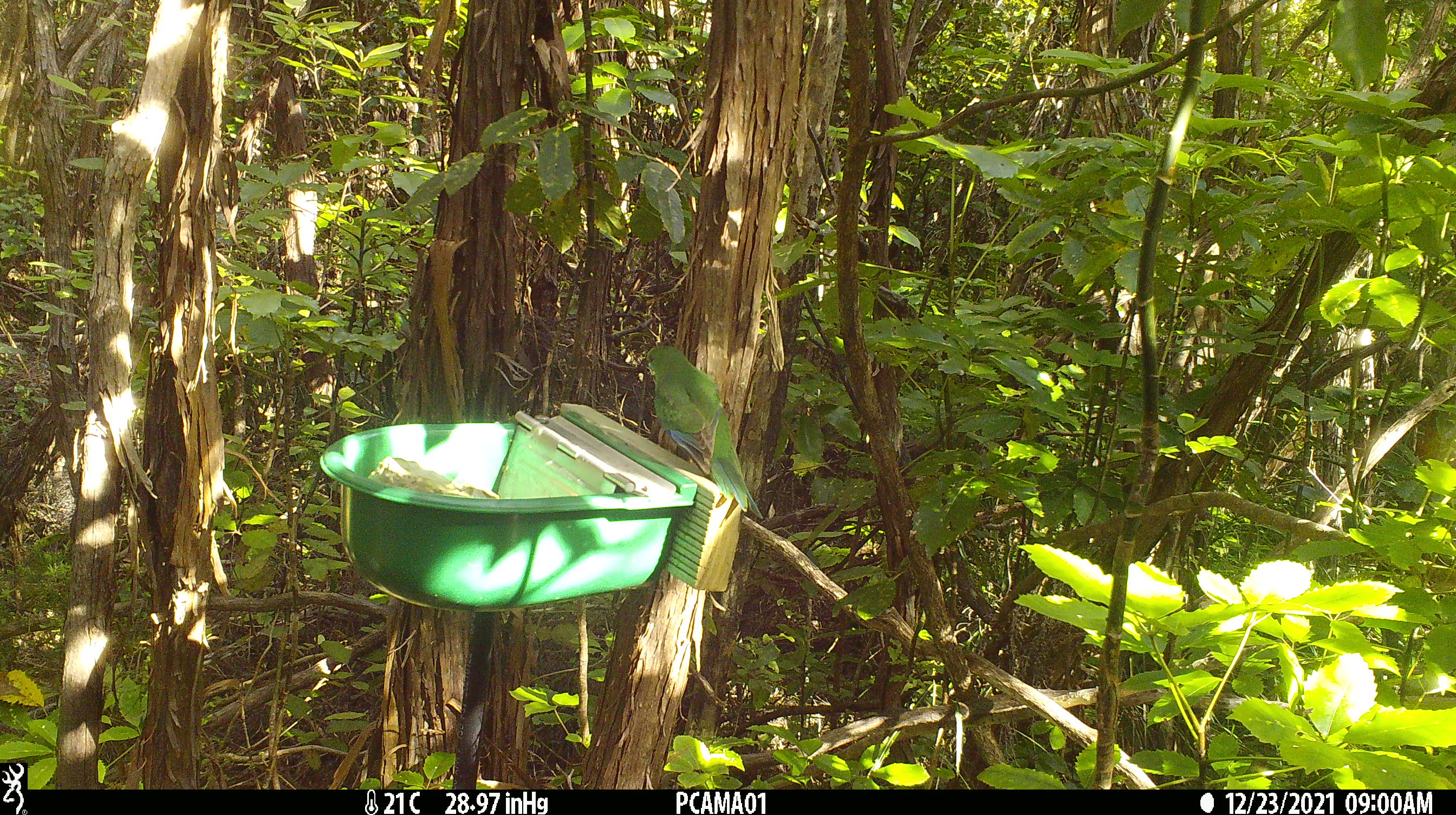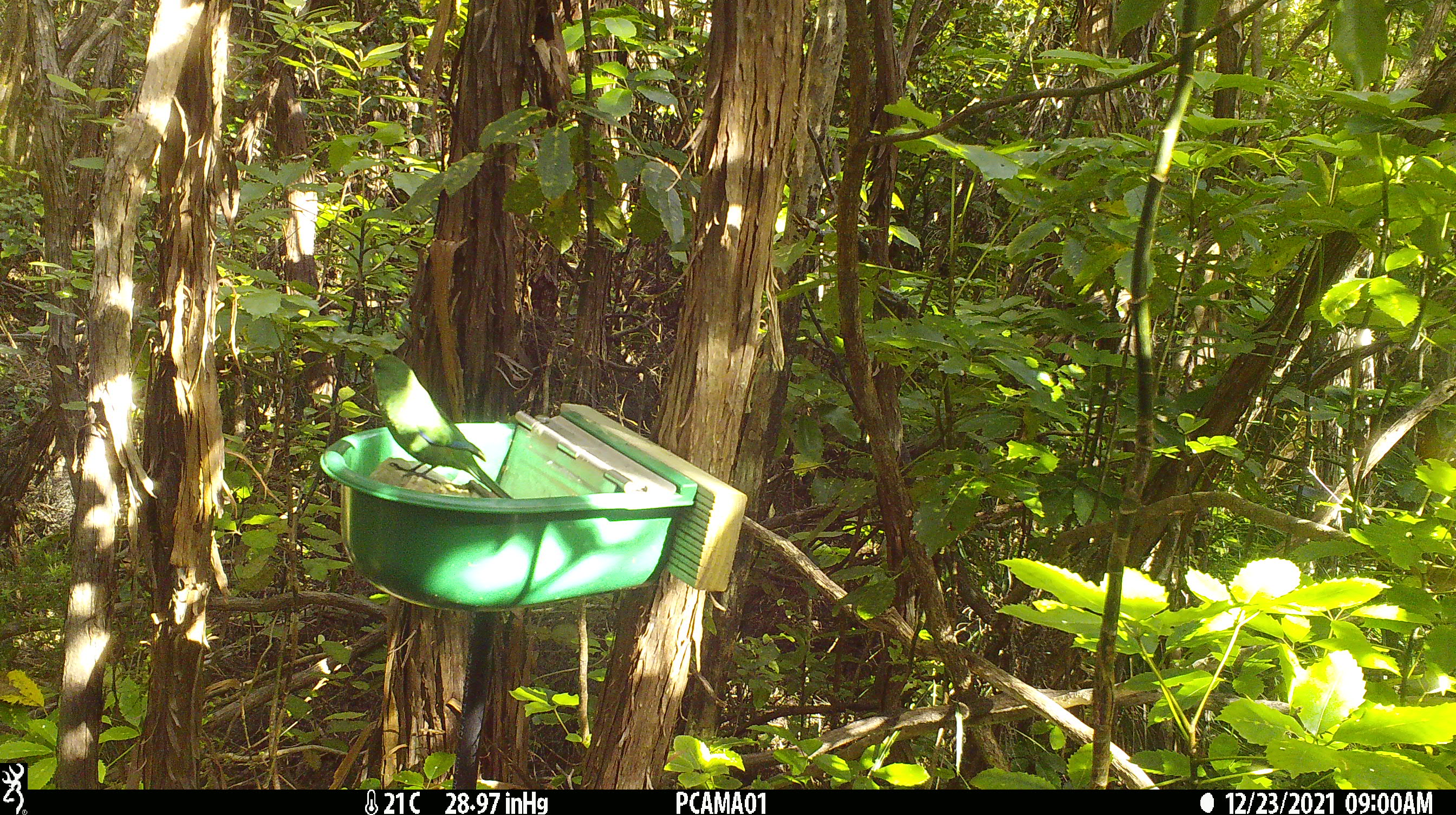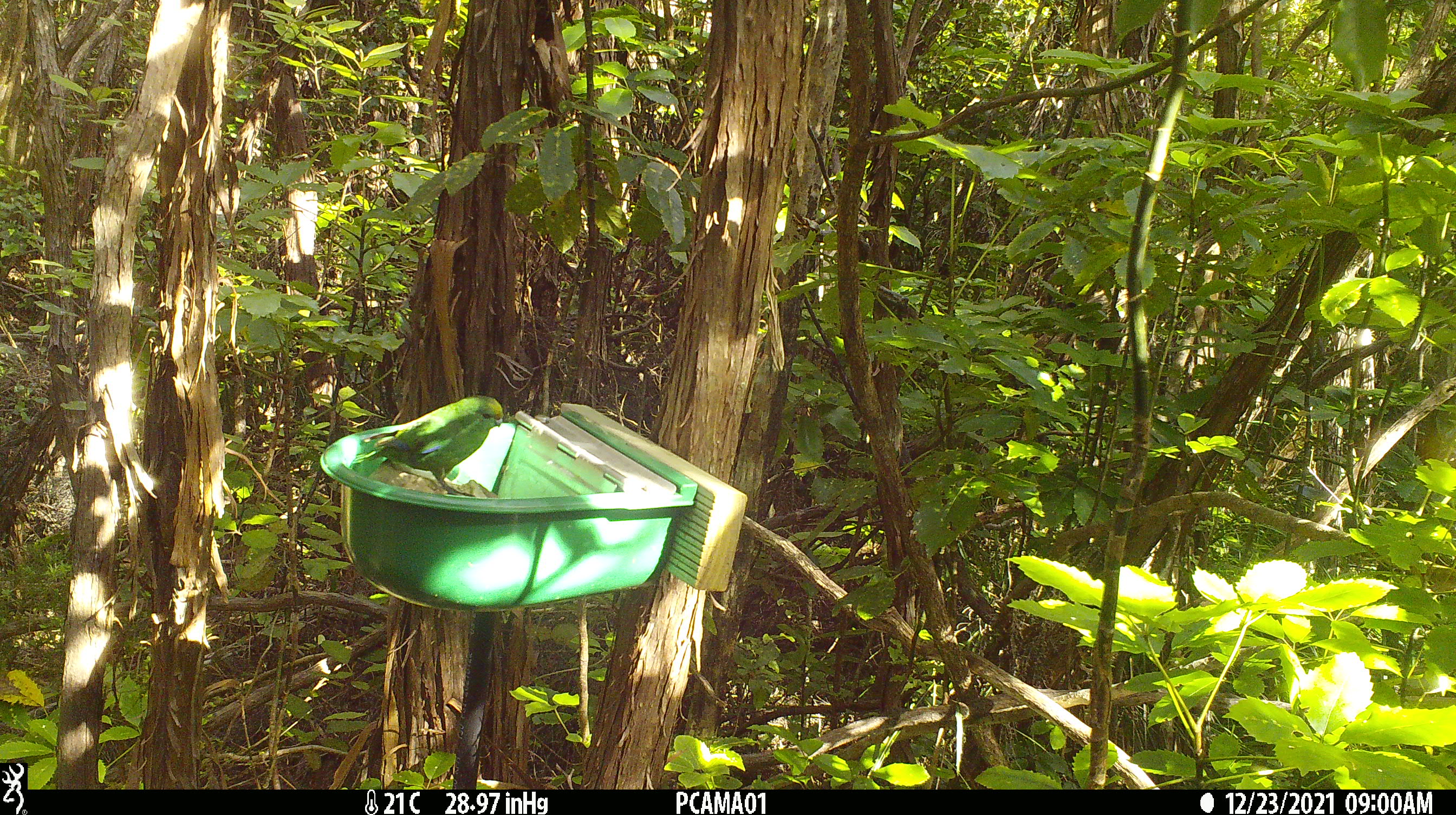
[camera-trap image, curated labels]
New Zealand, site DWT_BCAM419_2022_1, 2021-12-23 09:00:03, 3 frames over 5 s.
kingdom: Animalia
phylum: Chordata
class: Aves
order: Psittaciformes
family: Psittaculidae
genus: Cyanoramphus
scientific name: Cyanoramphus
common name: parakeet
Parakeet (Cyanoramphus).